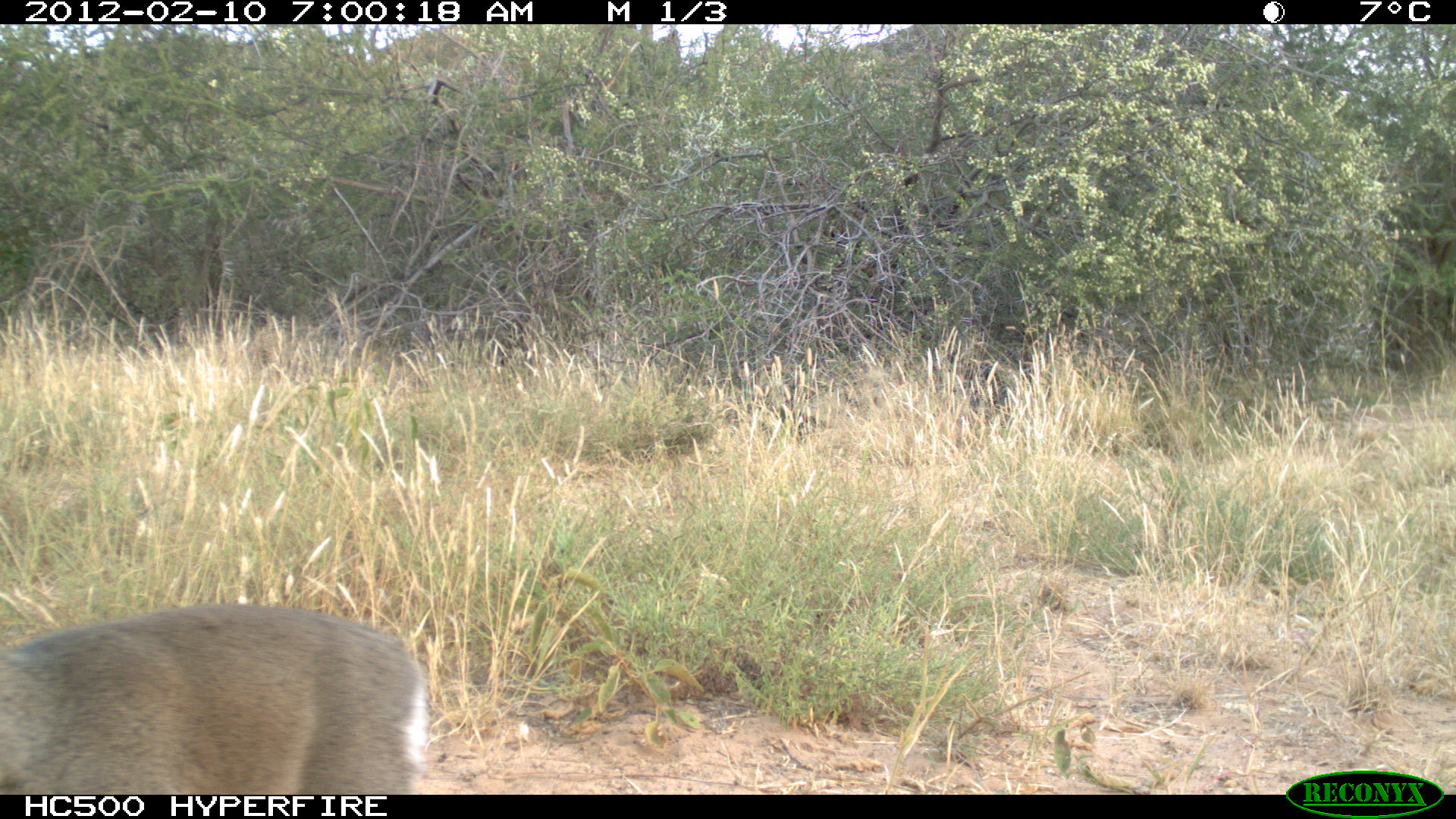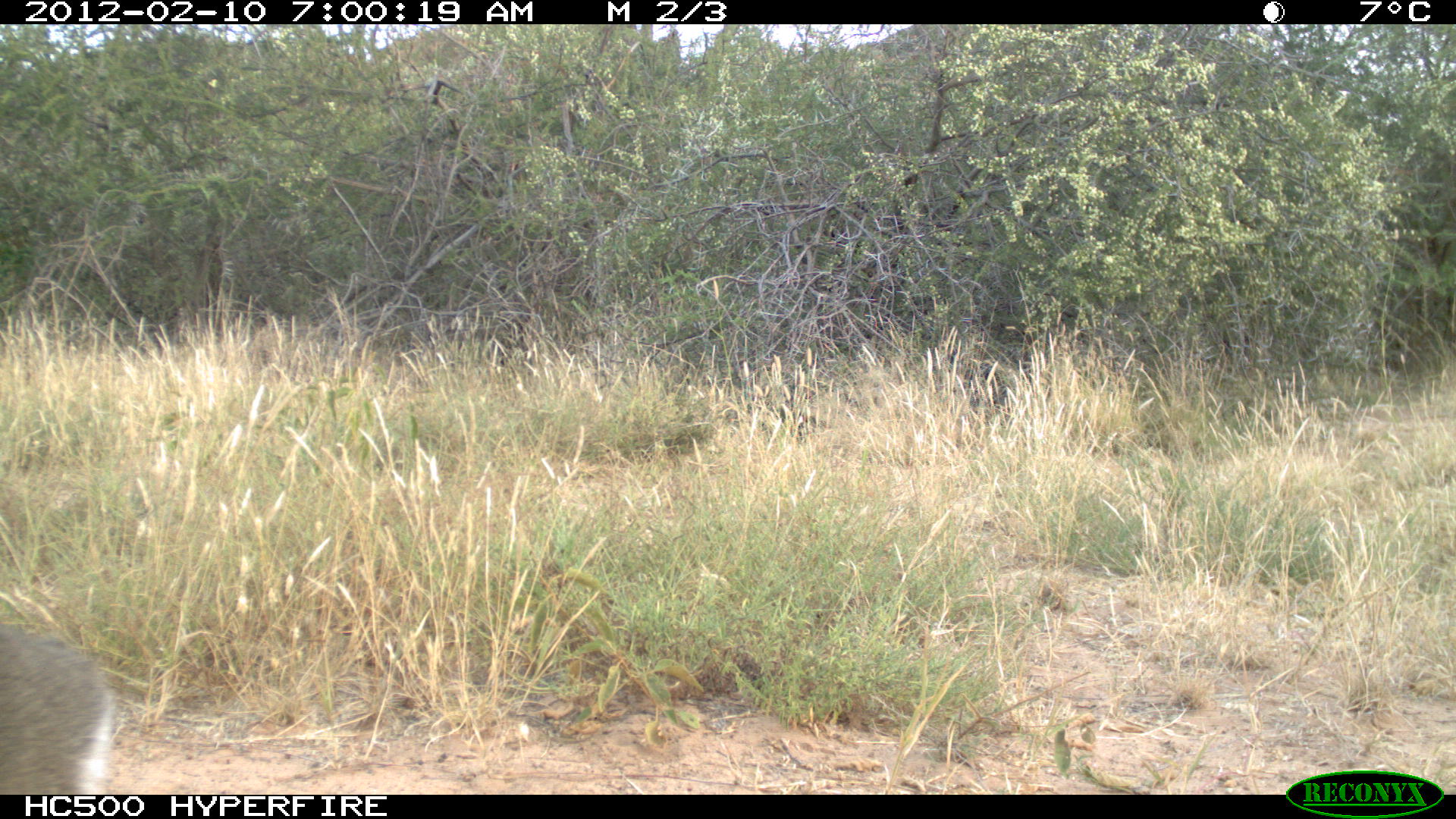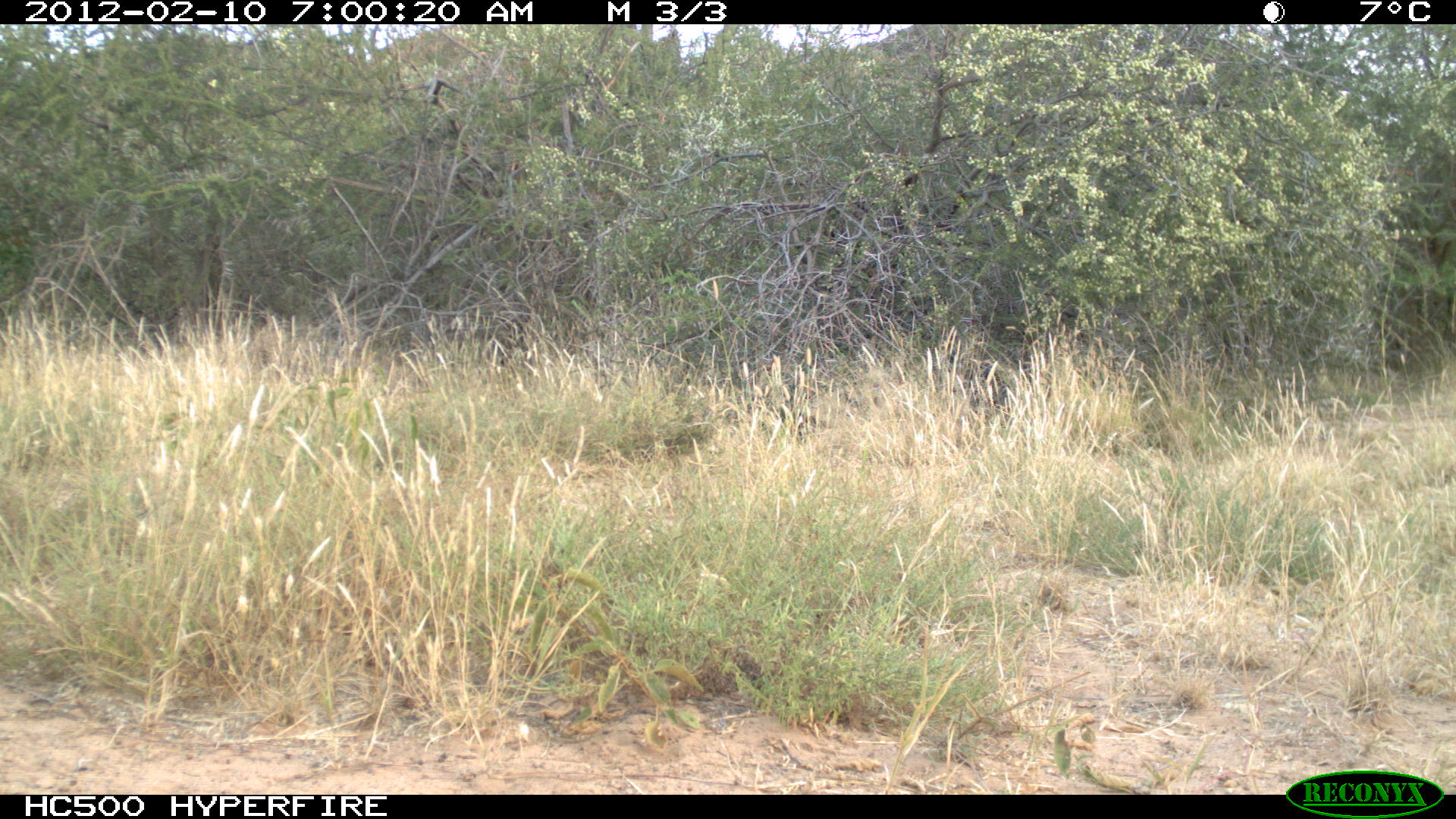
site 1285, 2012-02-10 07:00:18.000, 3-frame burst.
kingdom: Animalia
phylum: Chordata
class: Mammalia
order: Artiodactyla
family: Bovidae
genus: Madoqua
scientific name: Madoqua guentheri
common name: günther's dik-dik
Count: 1.